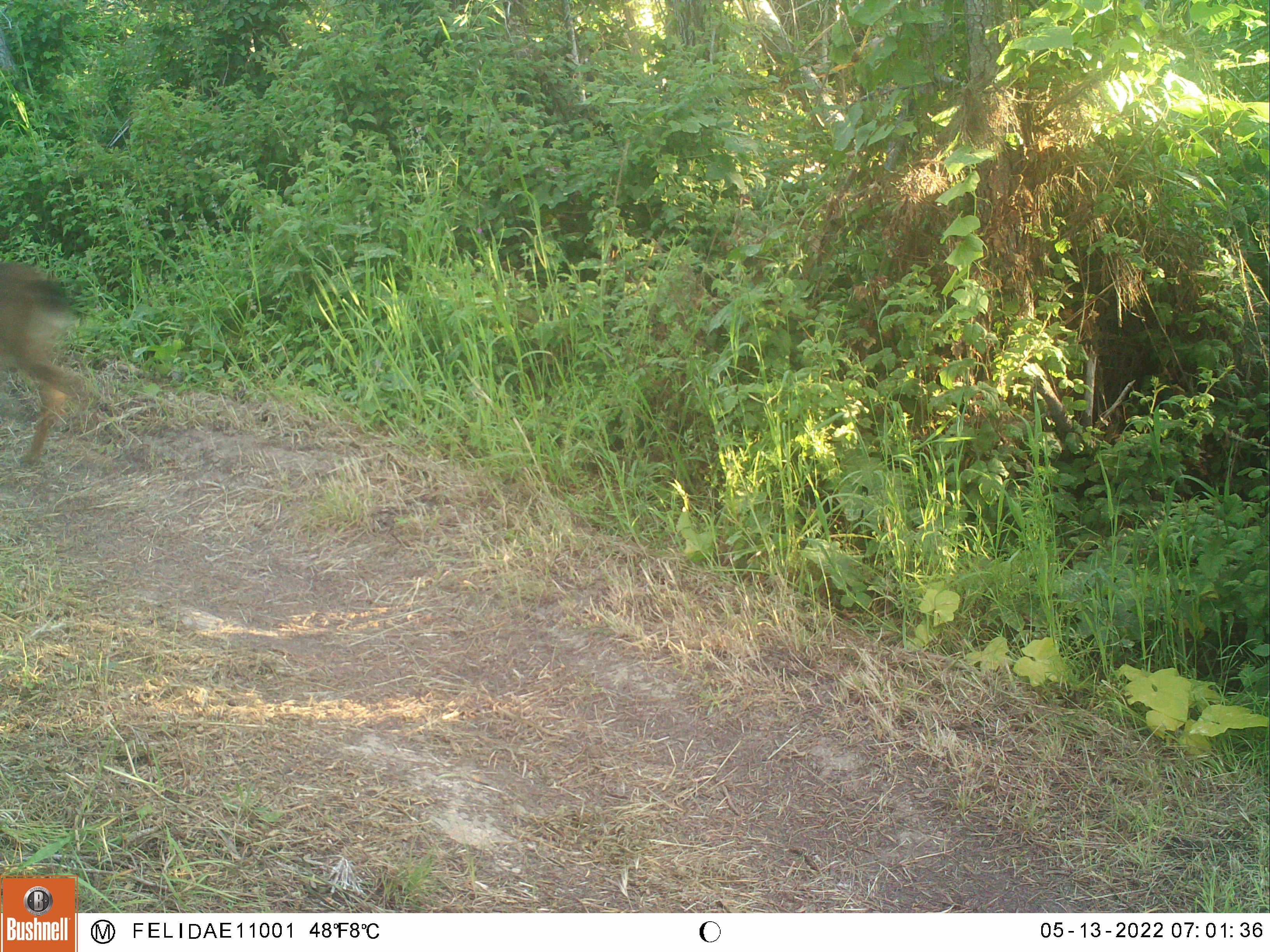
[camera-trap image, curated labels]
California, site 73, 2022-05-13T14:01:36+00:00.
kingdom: Animalia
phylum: Chordata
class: Mammalia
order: Artiodactyla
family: Cervidae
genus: Odocoileus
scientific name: Odocoileus hemionus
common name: mule deer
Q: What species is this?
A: Mule deer (Odocoileus hemionus).